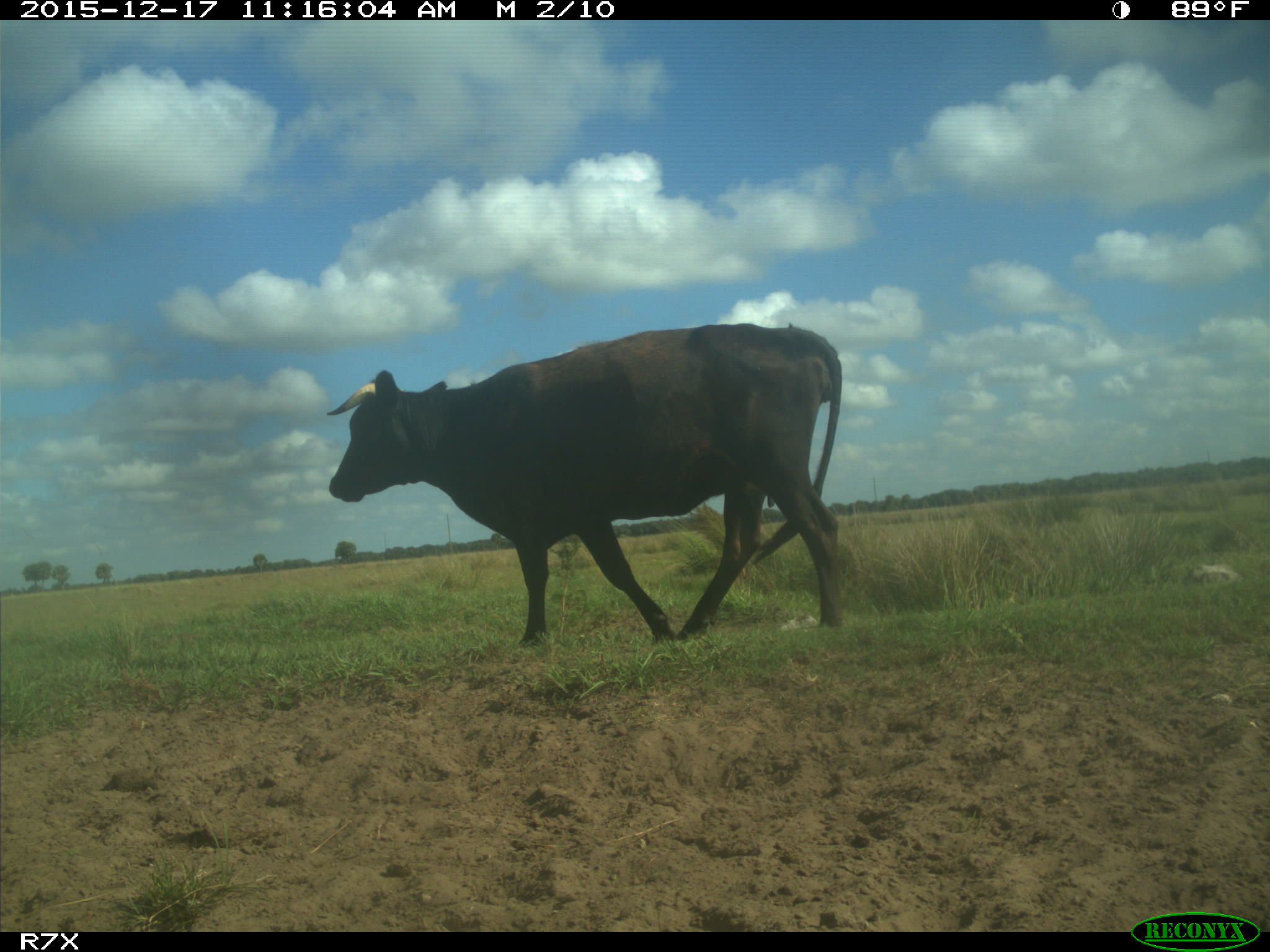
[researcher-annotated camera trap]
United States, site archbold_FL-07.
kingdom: Animalia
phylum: Chordata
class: Mammalia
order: Artiodactyla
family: Bovidae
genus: Bos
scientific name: Bos taurus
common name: domestic cow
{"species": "Bos taurus (domestic cow)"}